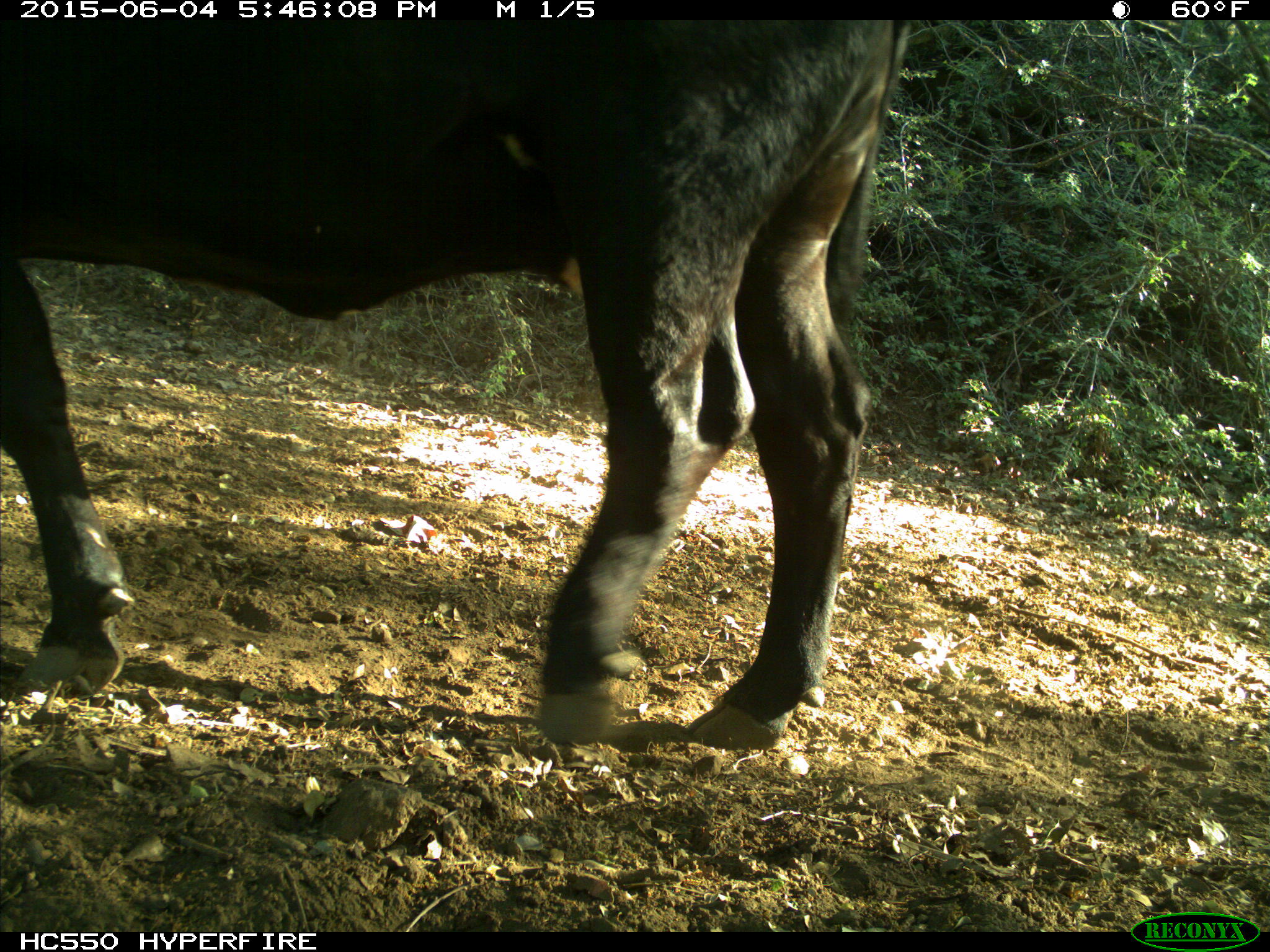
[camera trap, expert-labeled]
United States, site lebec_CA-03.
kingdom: Animalia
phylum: Chordata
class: Mammalia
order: Artiodactyla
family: Bovidae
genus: Bos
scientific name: Bos taurus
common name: domestic cow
Bos taurus (domestic cow).